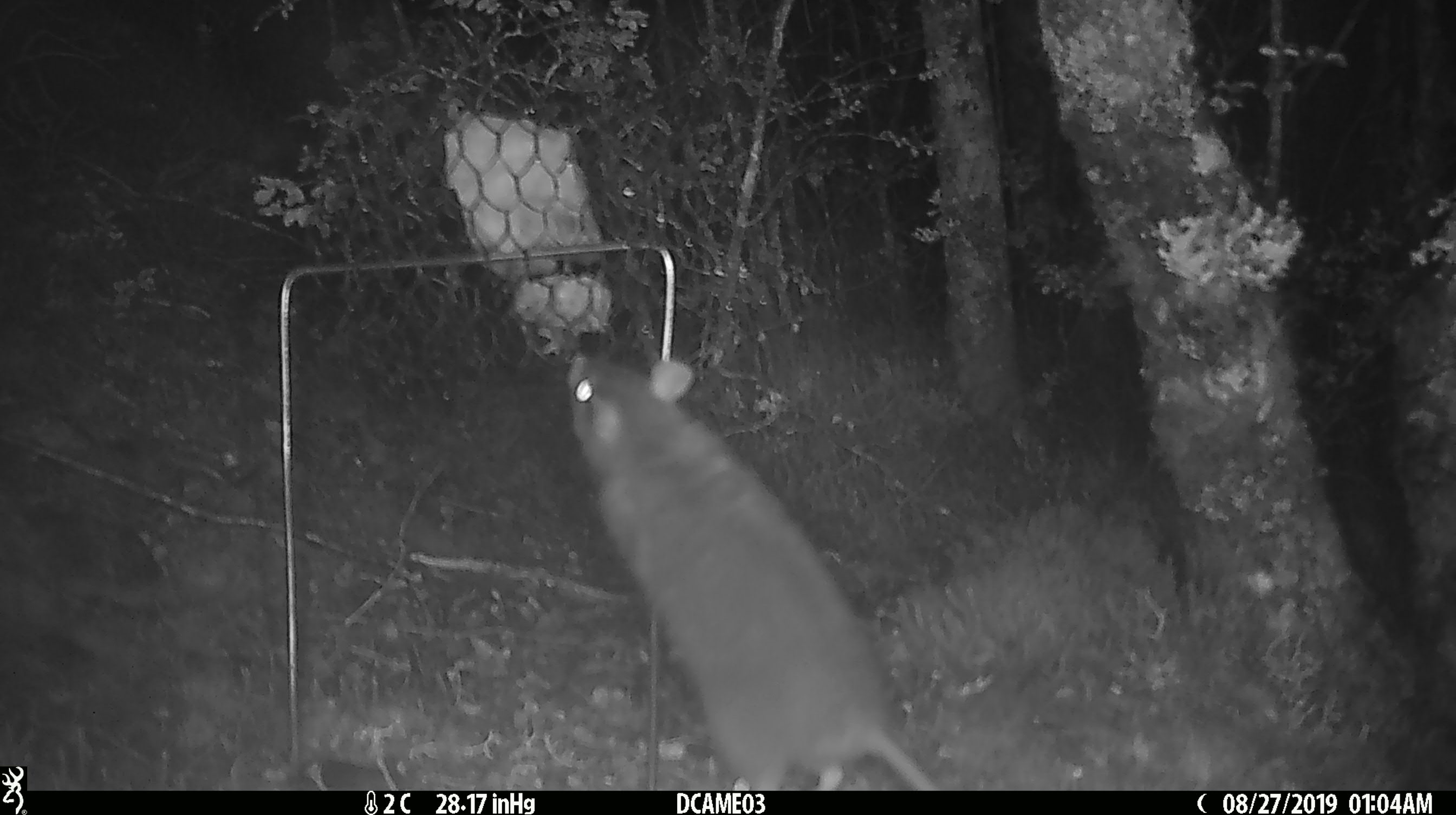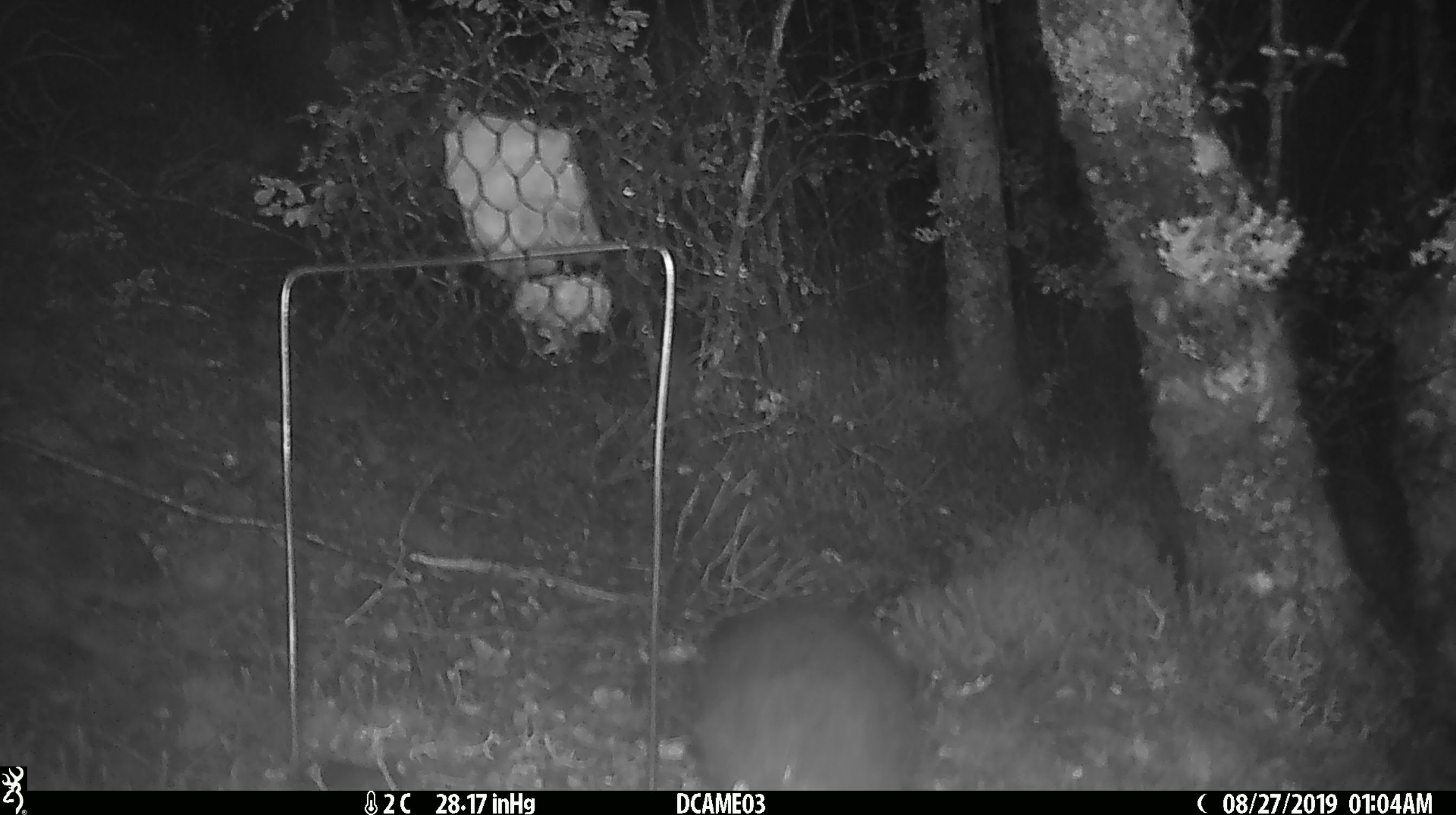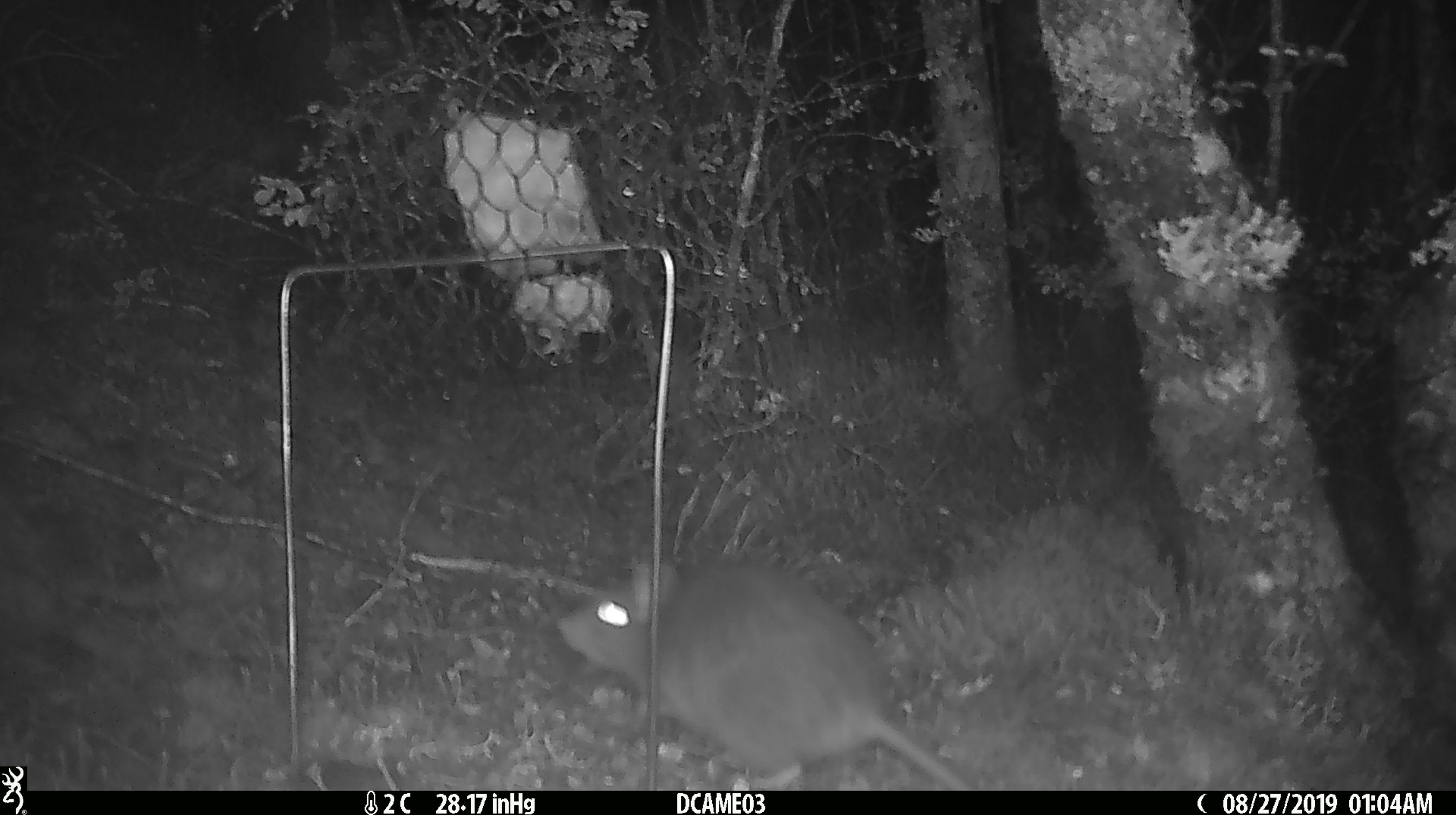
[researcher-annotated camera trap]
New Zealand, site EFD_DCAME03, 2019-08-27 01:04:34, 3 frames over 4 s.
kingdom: Animalia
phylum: Chordata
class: Mammalia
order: Rodentia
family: Muridae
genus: Rattus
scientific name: Rattus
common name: rat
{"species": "rat (Rattus)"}